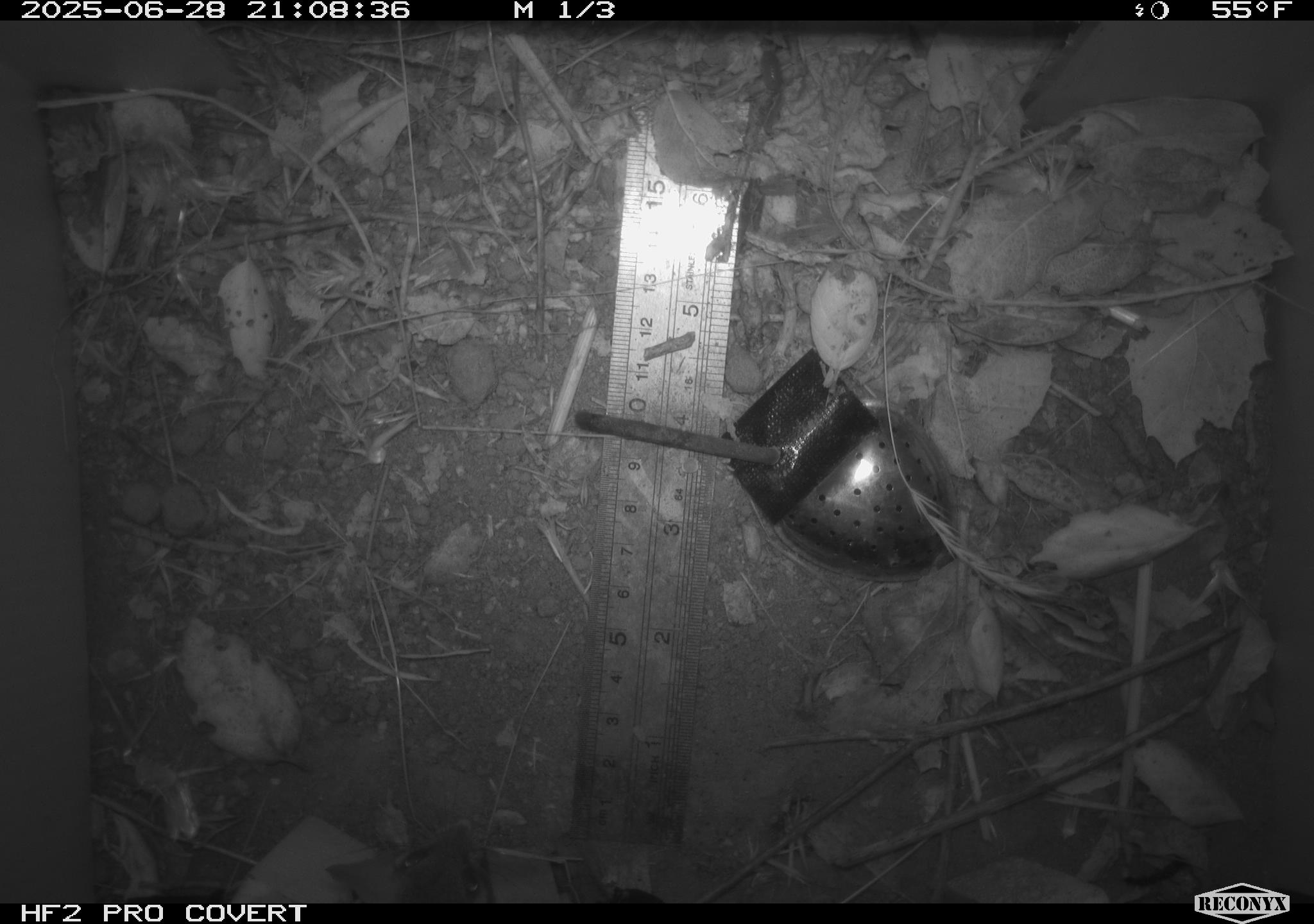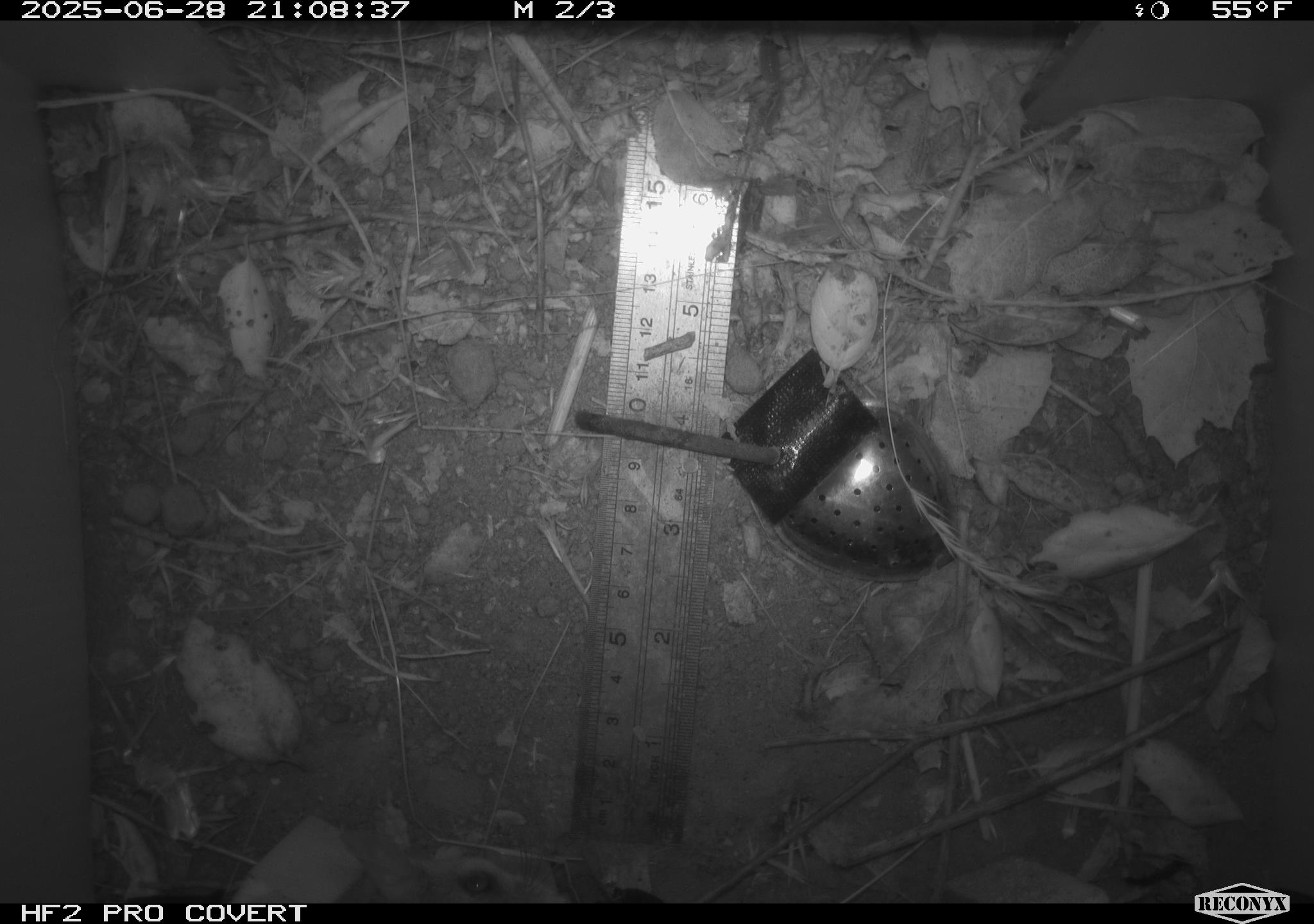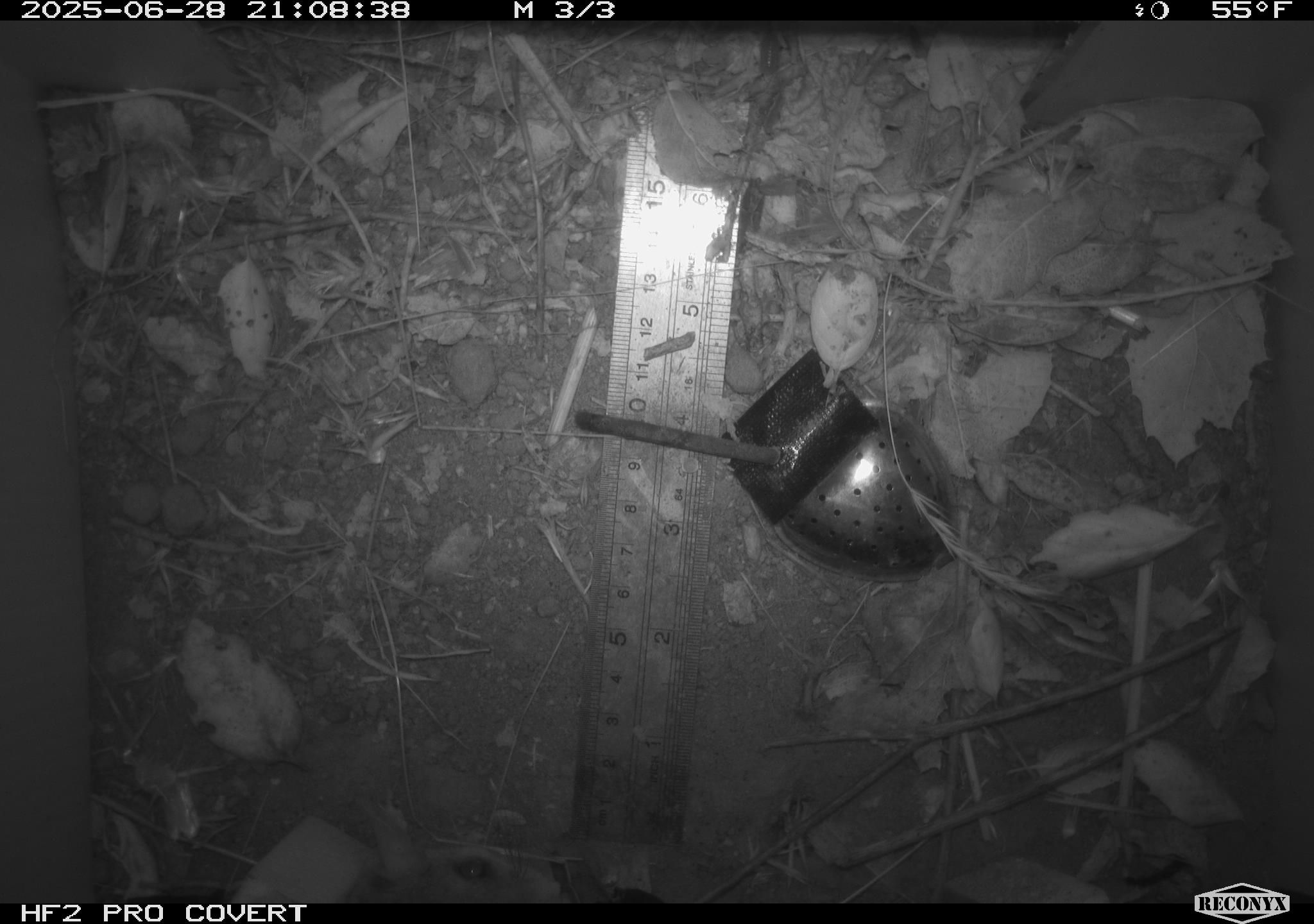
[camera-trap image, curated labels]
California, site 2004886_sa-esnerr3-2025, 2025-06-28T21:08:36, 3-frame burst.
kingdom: Animalia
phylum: Chordata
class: Mammalia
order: Rodentia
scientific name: Rodentia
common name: rodent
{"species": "rodent (Rodentia)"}